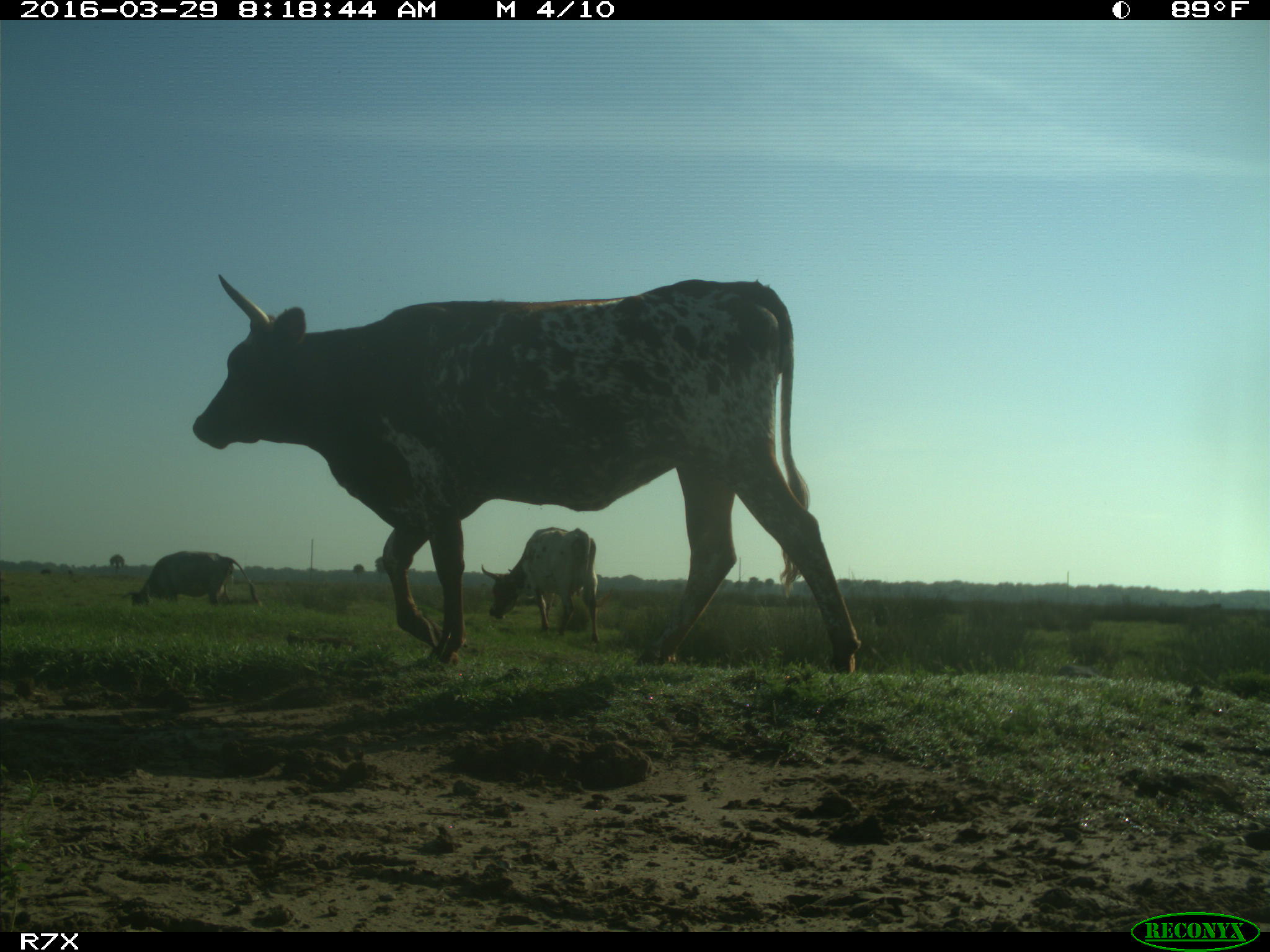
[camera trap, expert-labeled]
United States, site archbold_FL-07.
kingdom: Animalia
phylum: Chordata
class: Mammalia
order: Artiodactyla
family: Bovidae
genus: Bos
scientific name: Bos taurus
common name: domestic cow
Bos taurus (domestic cow).